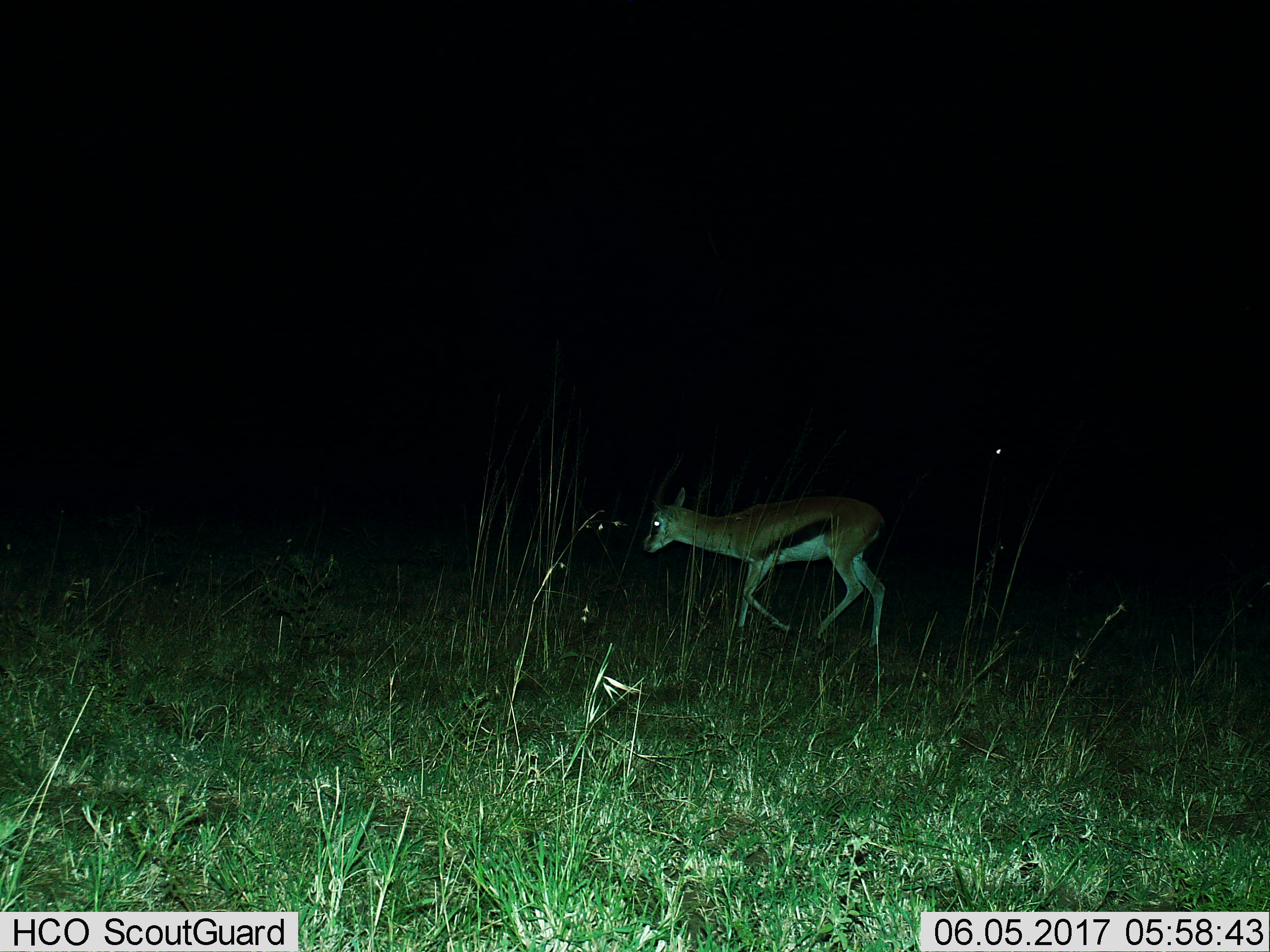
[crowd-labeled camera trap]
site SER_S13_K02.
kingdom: Animalia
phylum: Chordata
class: Mammalia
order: Artiodactyla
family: Bovidae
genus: Eudorcas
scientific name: Eudorcas thomsonii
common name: thomson's gazelle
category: gazellethomsons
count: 1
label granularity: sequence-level